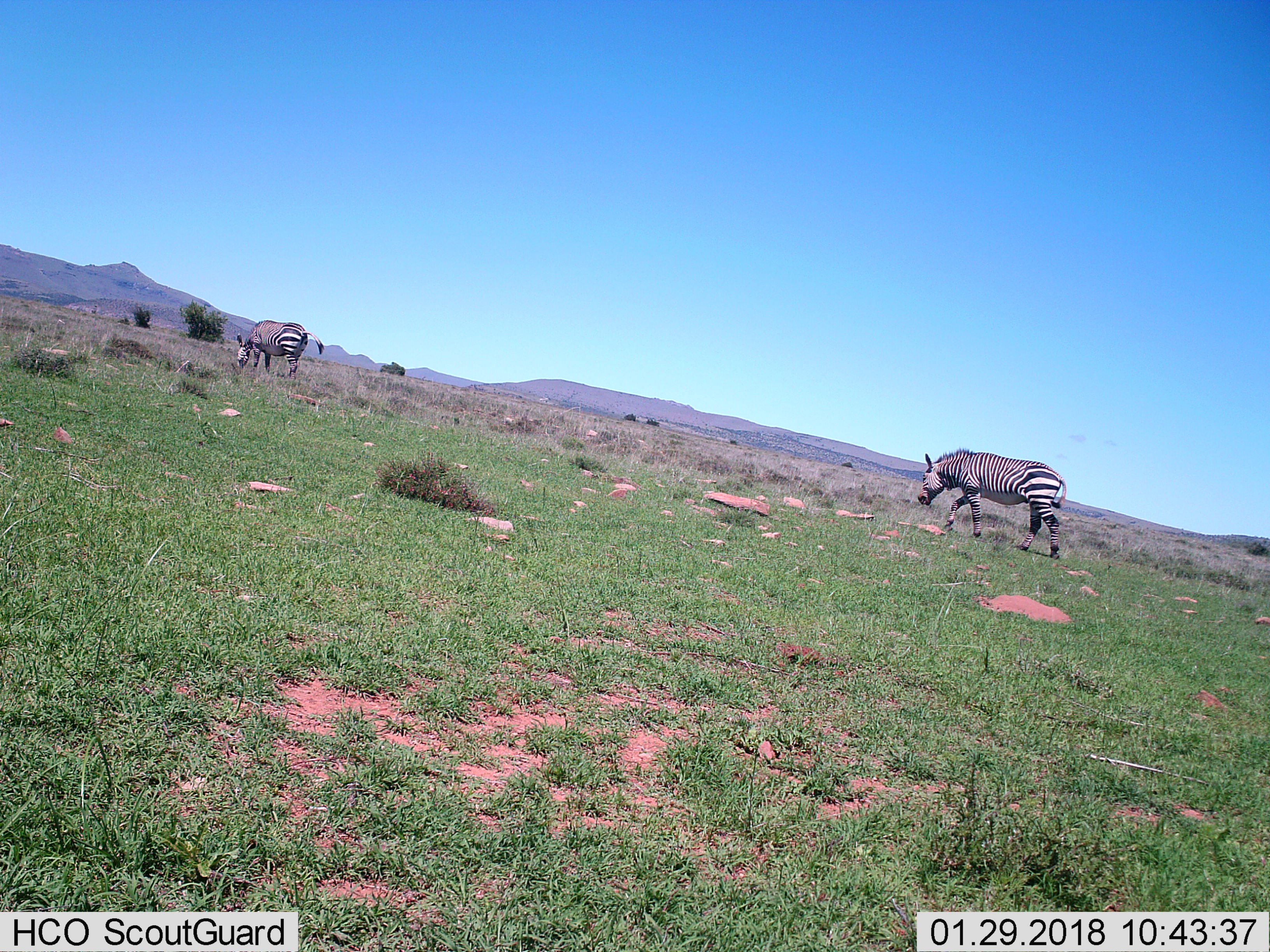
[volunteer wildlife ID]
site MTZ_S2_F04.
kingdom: Animalia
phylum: Chordata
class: Mammalia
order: Perissodactyla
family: Equidae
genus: Equus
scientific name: Equus zebra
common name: mountain zebra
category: zebramountain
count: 2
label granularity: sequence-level